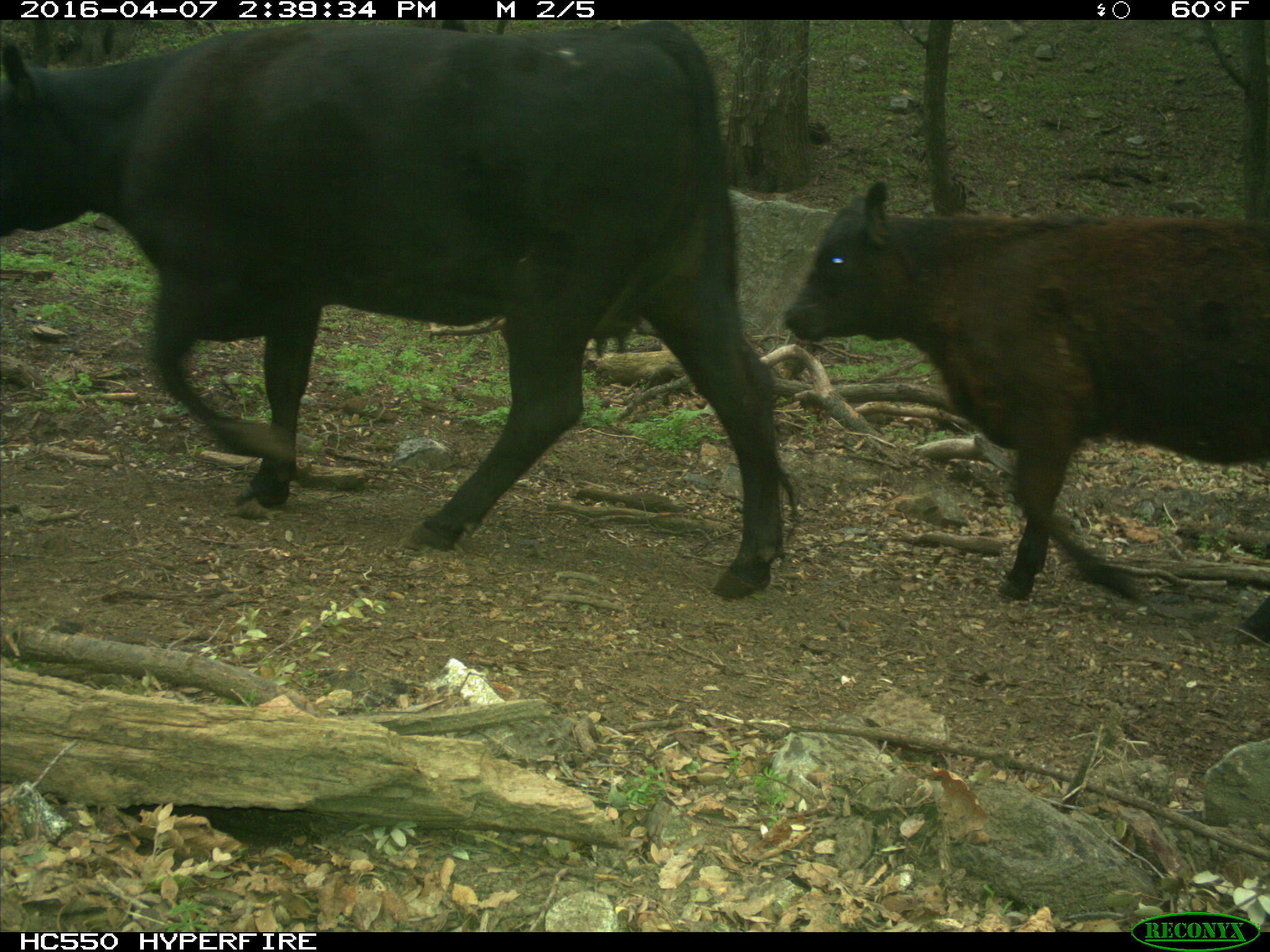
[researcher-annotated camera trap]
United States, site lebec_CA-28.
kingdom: Animalia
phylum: Chordata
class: Mammalia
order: Artiodactyla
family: Bovidae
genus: Bos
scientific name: Bos taurus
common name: domestic cow